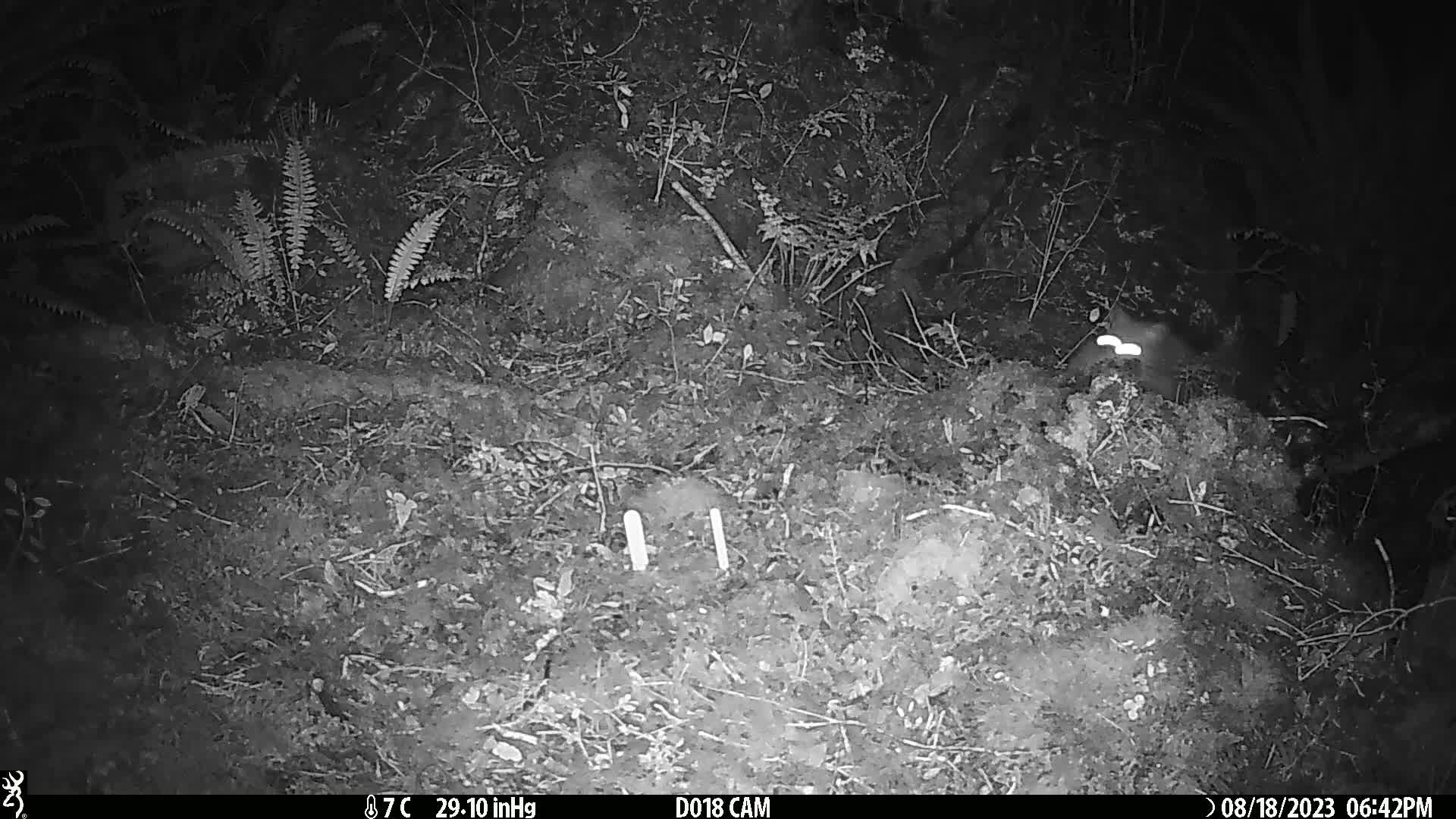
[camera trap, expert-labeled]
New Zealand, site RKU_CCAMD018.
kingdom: Animalia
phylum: Chordata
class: Mammalia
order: Diprotodontia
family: Phalangeridae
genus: Trichosurus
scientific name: Trichosurus vulpecula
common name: common brushtail possum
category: possum